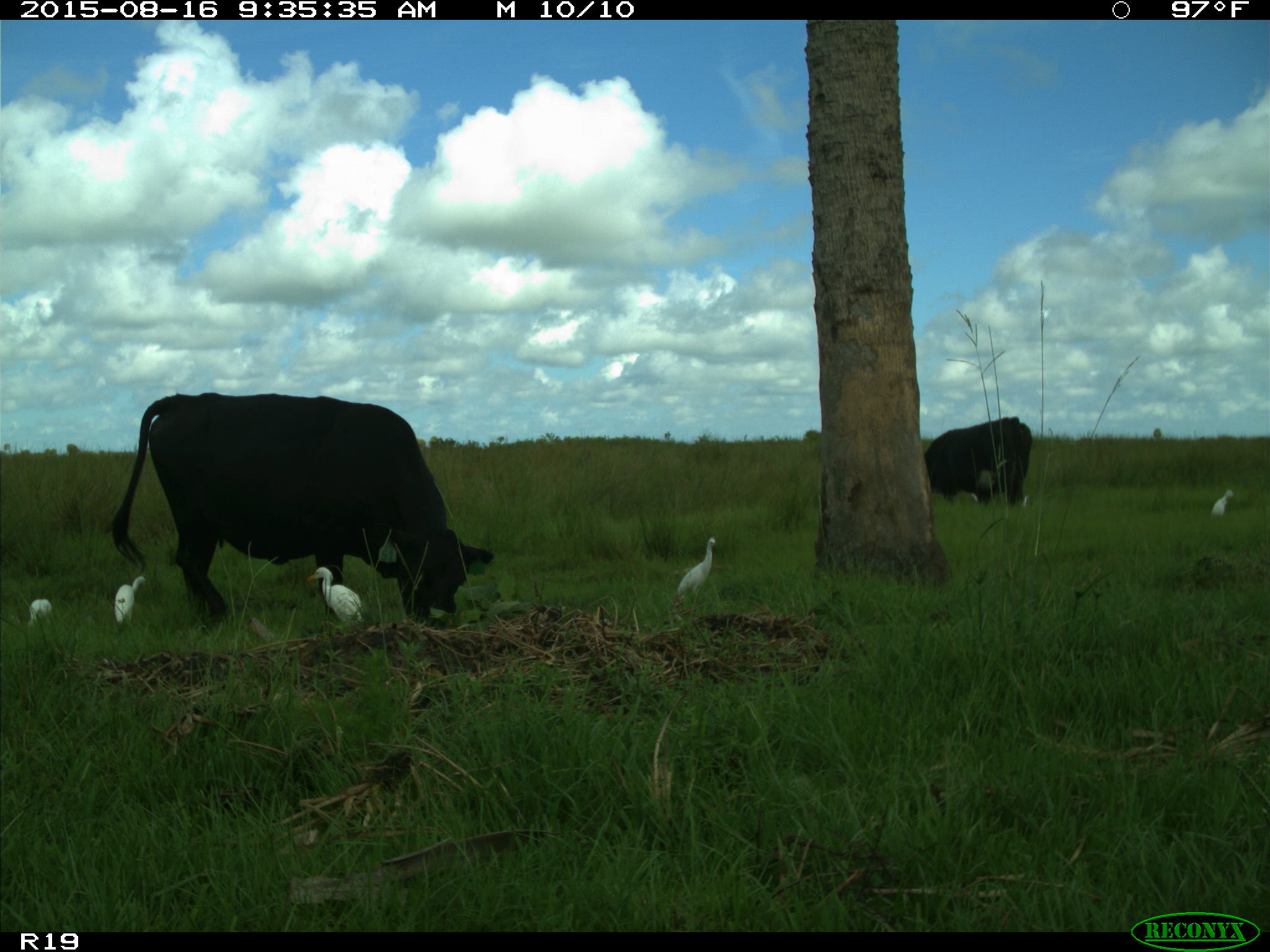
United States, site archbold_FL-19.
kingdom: Animalia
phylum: Chordata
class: Mammalia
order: Artiodactyla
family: Bovidae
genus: Bos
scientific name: Bos taurus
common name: domestic cow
Bos taurus (domestic cow).